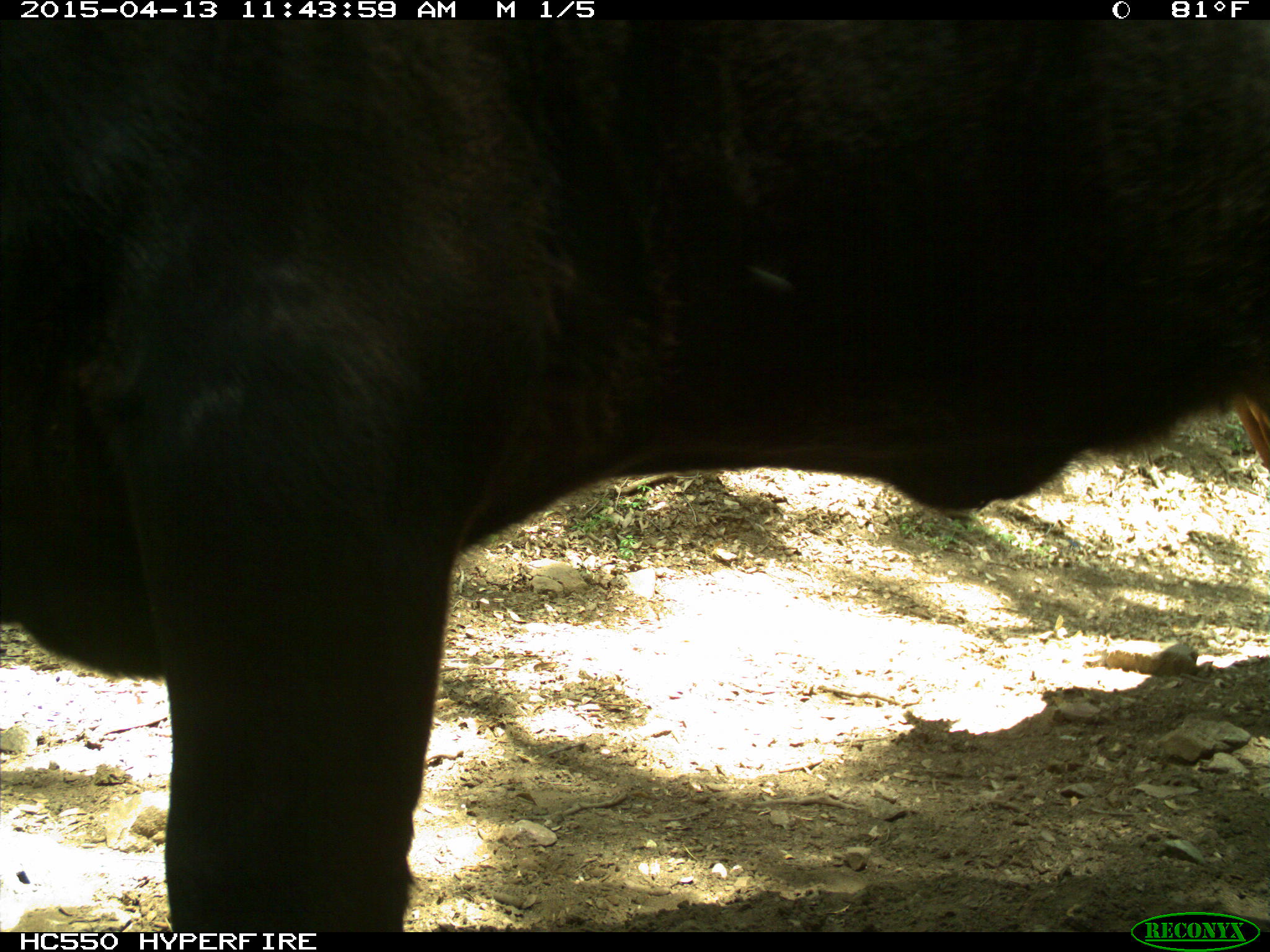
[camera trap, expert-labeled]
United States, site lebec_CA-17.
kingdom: Animalia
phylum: Chordata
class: Mammalia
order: Artiodactyla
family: Bovidae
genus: Bos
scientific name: Bos taurus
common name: domestic cow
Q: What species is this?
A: Bos taurus (domestic cow).